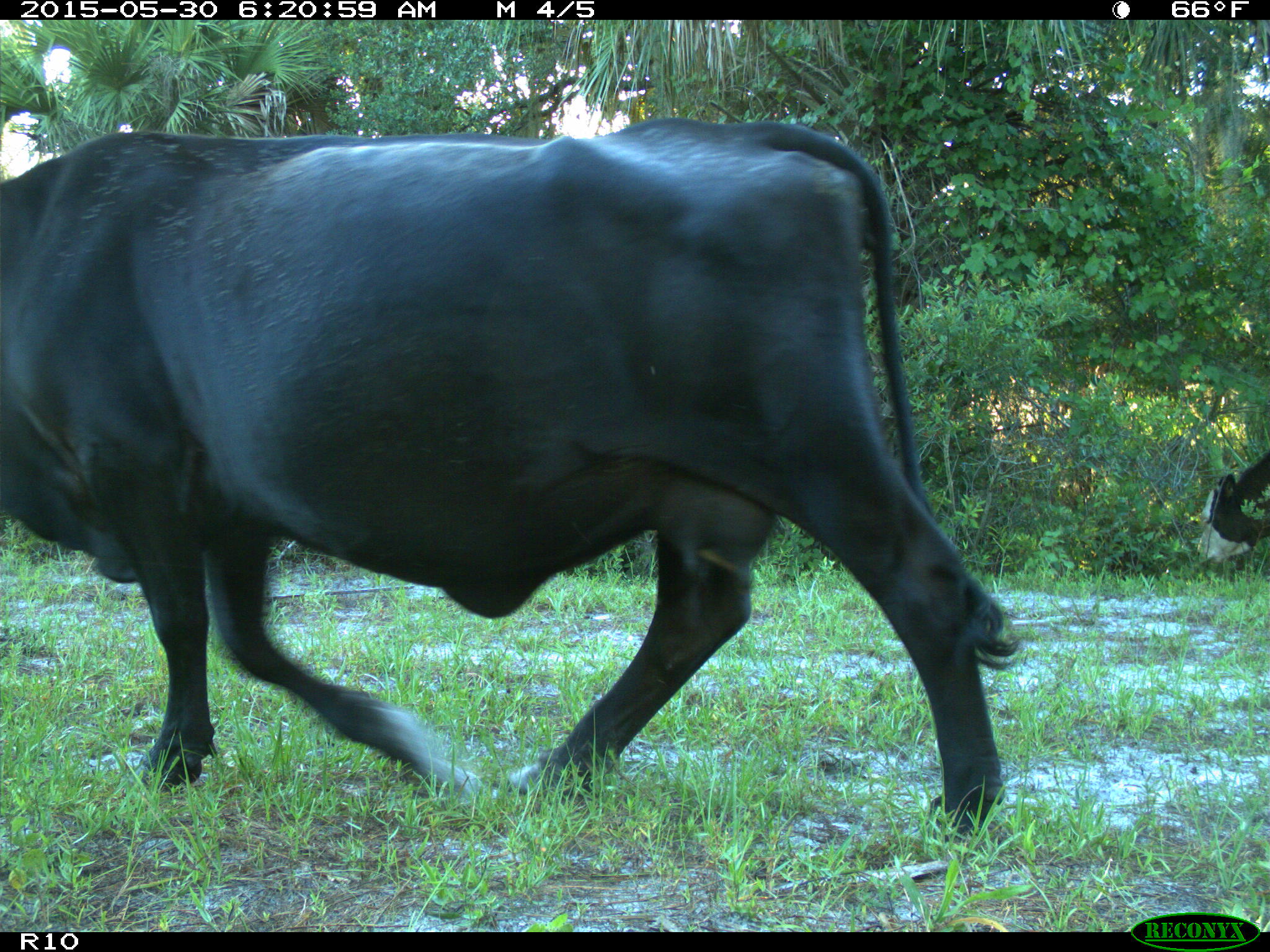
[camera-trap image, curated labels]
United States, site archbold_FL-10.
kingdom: Animalia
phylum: Chordata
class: Mammalia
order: Artiodactyla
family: Bovidae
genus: Bos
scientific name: Bos taurus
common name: domestic cow